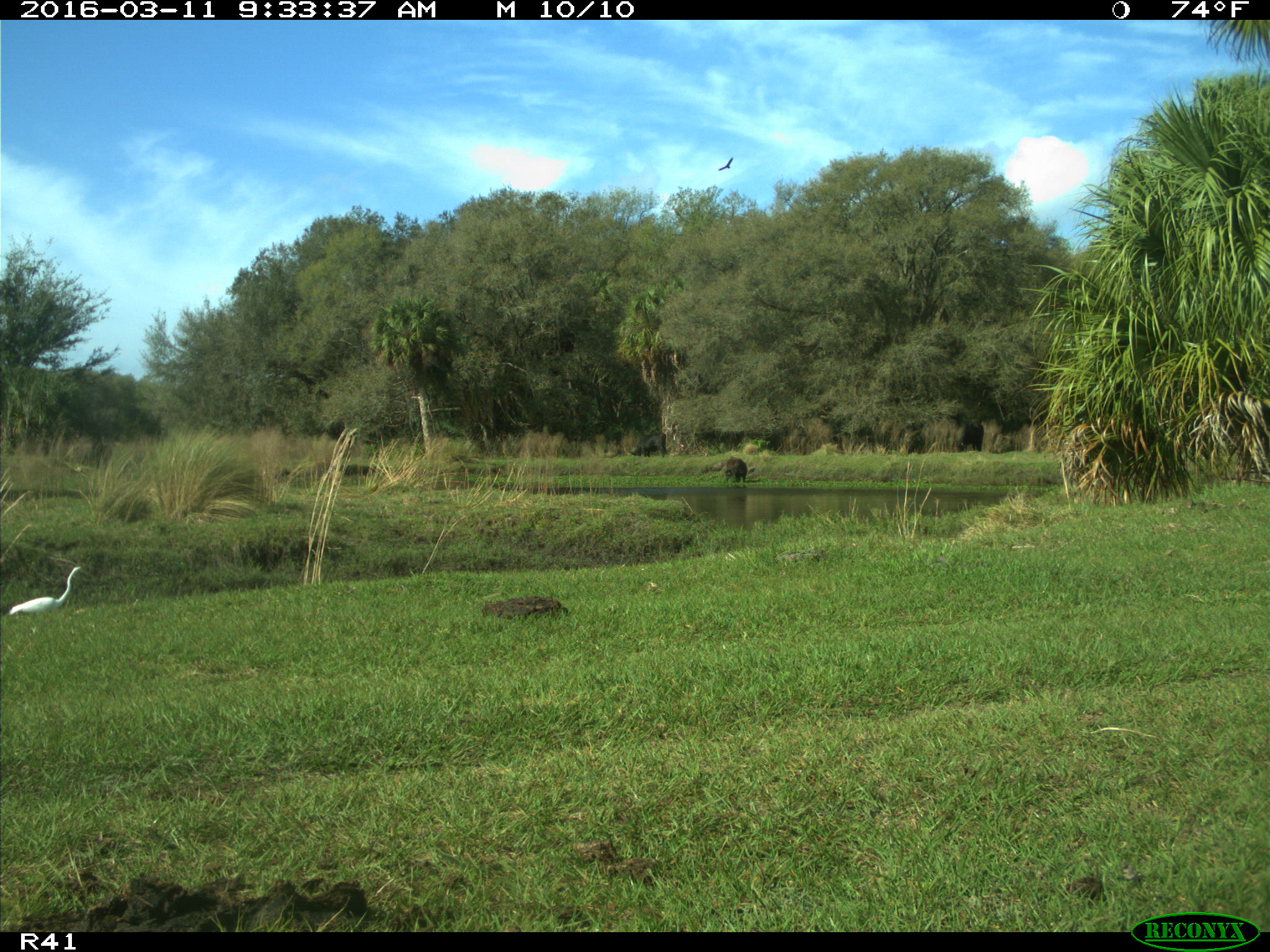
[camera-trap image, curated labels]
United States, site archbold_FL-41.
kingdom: Animalia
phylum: Chordata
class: Mammalia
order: Artiodactyla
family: Bovidae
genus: Bos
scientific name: Bos taurus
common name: domestic cow